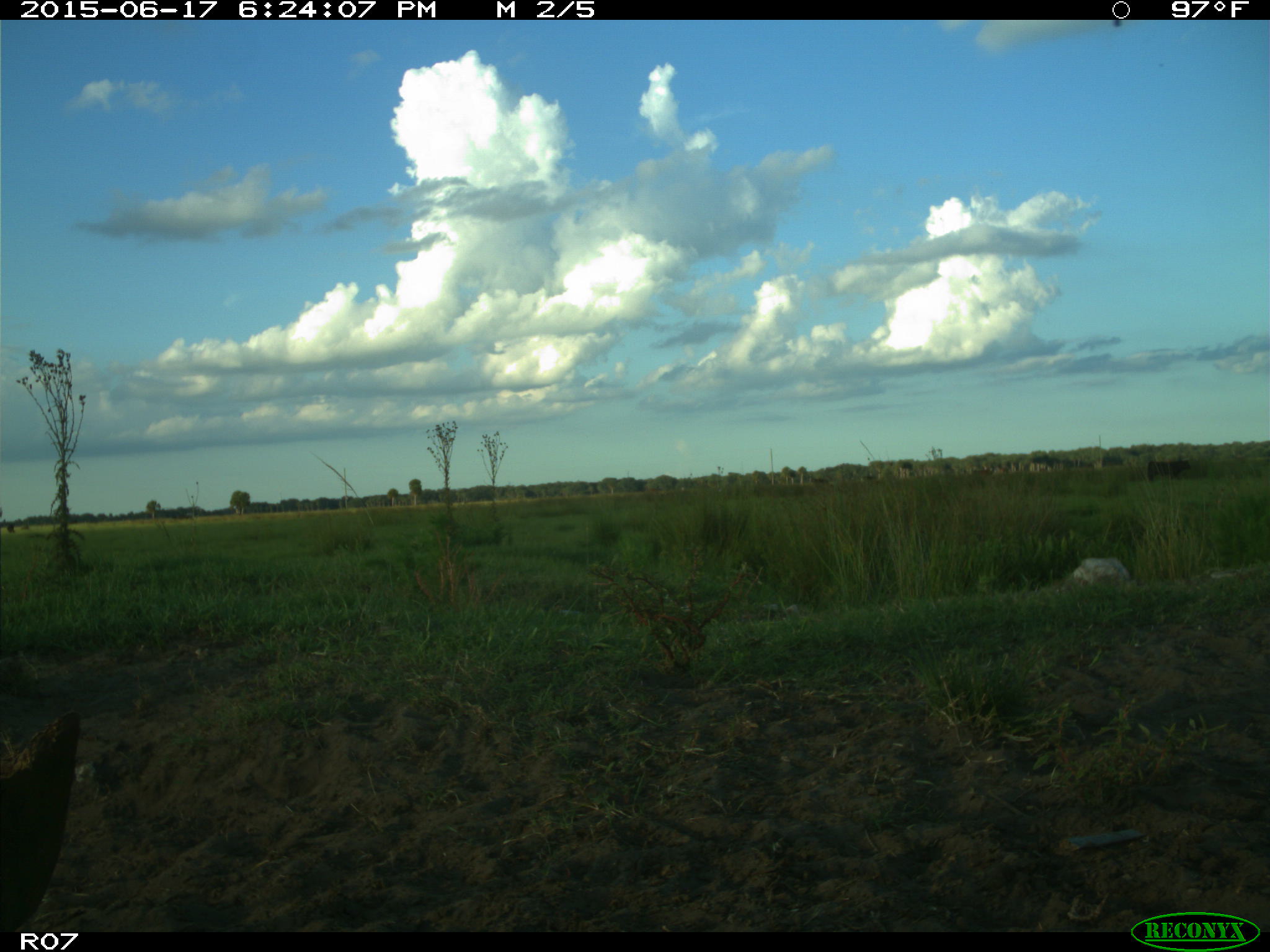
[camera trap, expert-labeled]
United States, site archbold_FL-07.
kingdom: Animalia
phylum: Chordata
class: Mammalia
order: Artiodactyla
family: Bovidae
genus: Bos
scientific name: Bos taurus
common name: domestic cow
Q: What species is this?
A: Bos taurus (domestic cow).